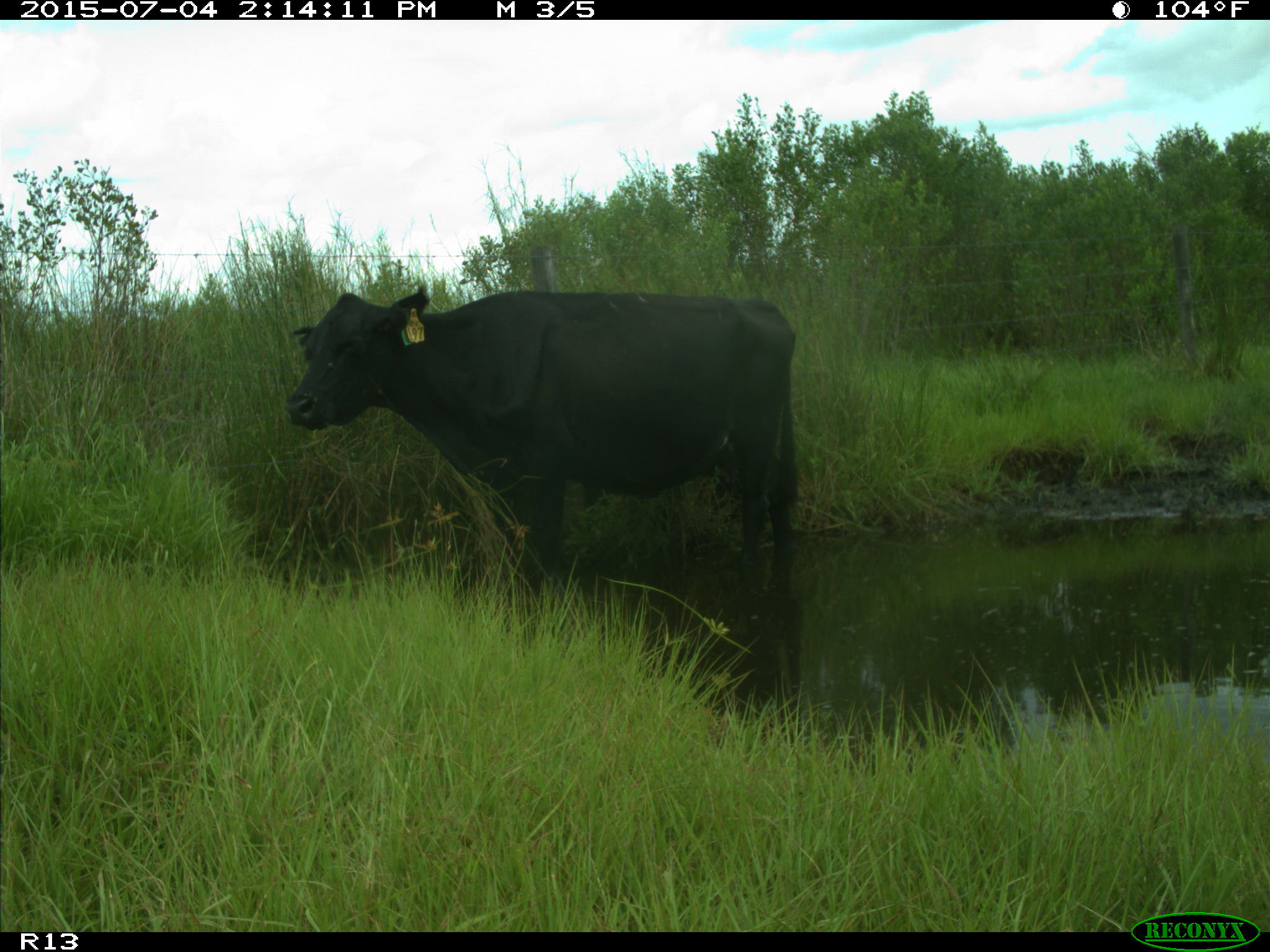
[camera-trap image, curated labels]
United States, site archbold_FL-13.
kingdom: Animalia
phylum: Chordata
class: Mammalia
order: Artiodactyla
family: Bovidae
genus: Bos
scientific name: Bos taurus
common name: domestic cow